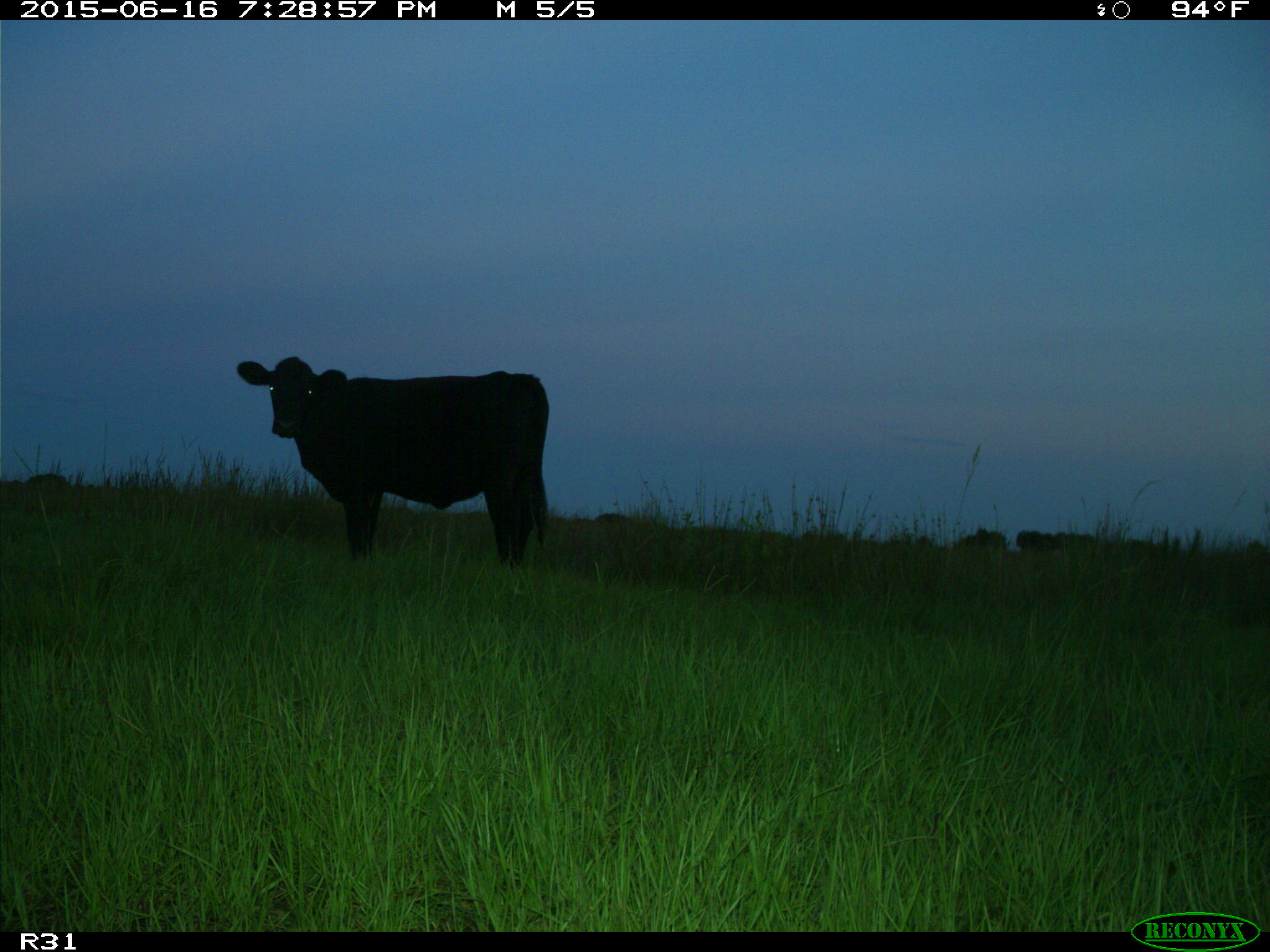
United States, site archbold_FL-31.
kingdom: Animalia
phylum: Chordata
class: Mammalia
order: Artiodactyla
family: Bovidae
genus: Bos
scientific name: Bos taurus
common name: domestic cow